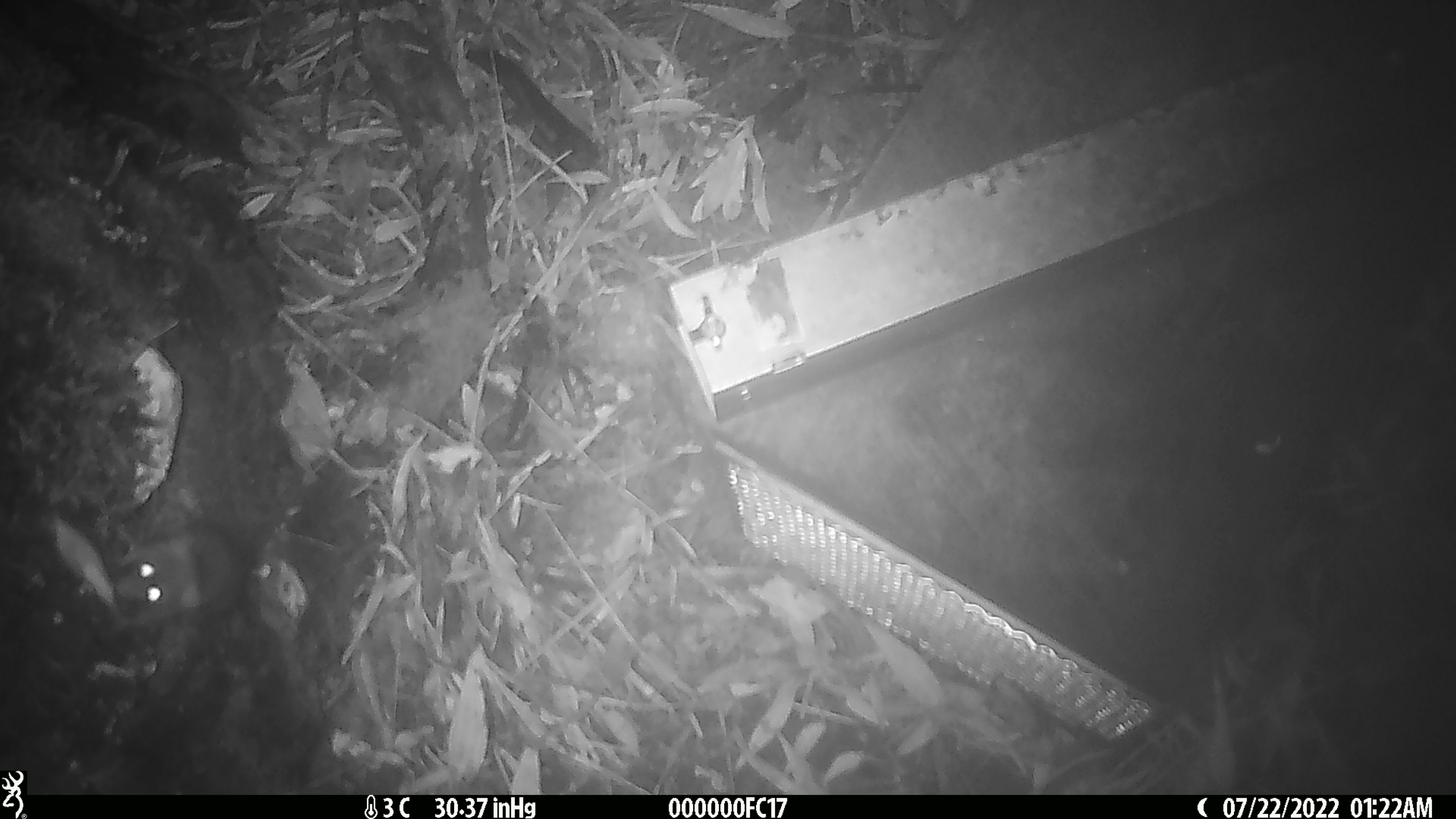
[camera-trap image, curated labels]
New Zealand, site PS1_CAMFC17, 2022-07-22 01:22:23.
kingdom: Animalia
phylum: Chordata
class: Mammalia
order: Rodentia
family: Muridae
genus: Mus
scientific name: Mus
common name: mouse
Mouse (Mus).